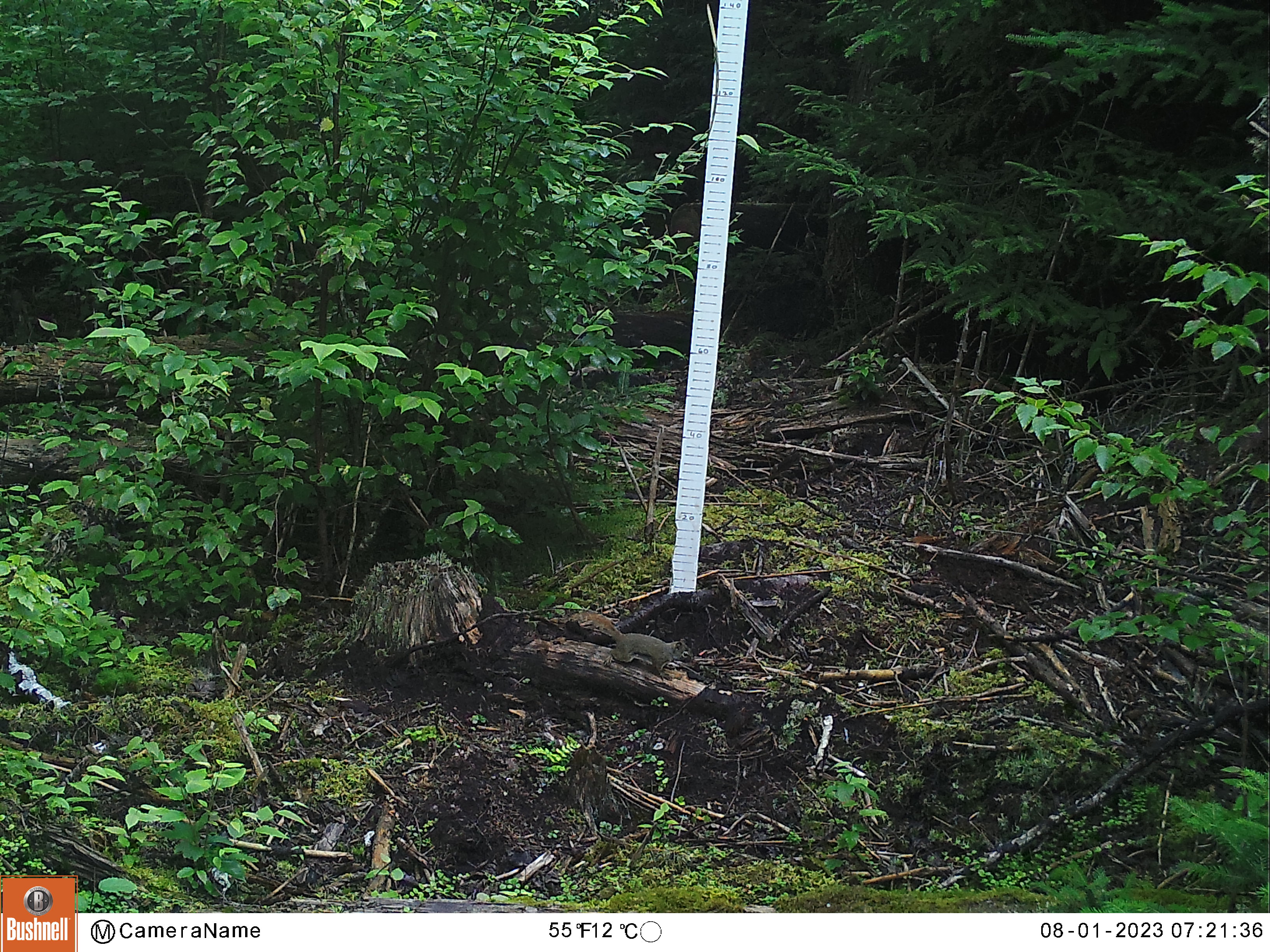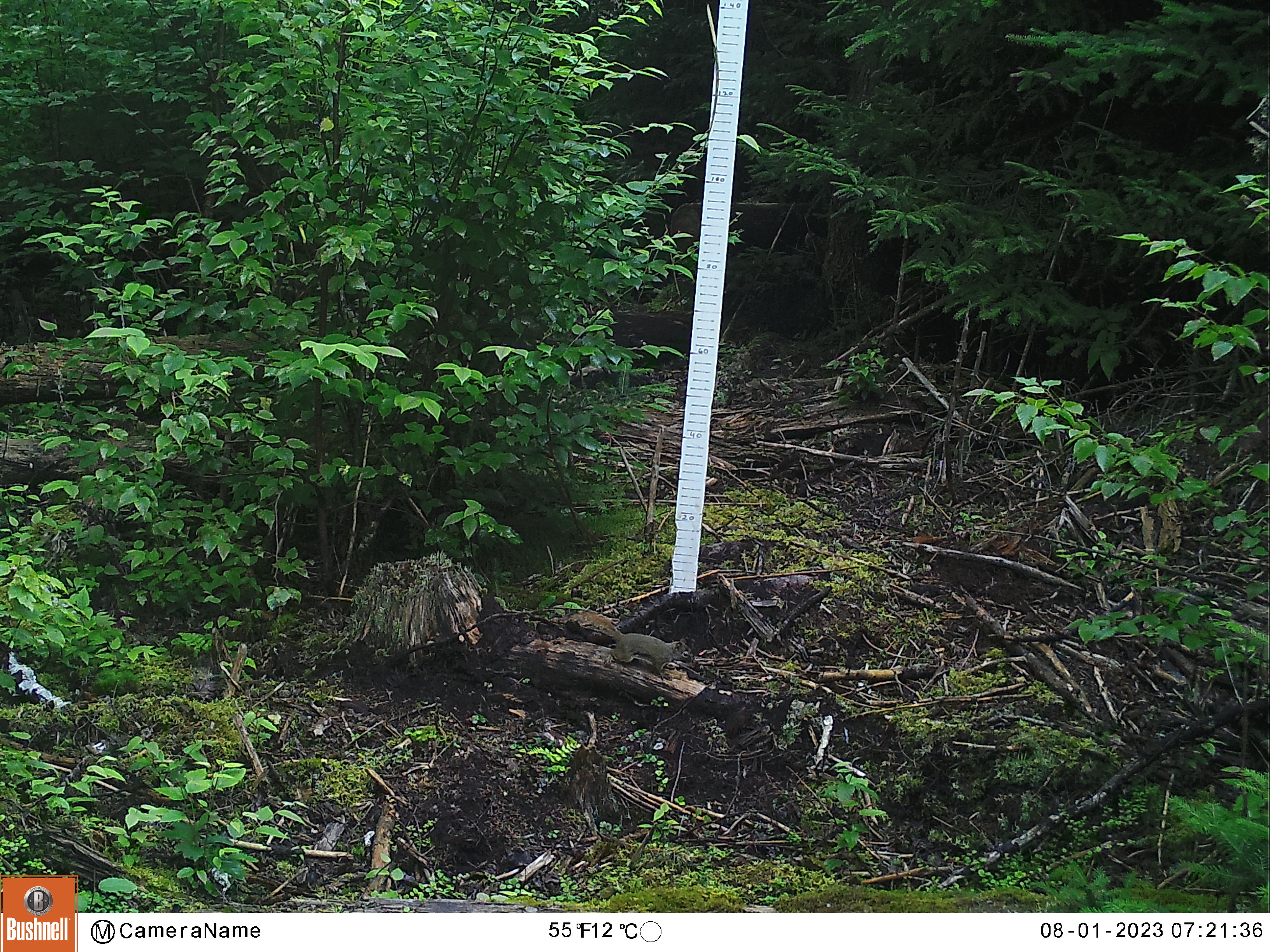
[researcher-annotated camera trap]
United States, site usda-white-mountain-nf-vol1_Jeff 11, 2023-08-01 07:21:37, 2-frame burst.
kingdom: Animalia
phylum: Chordata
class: Mammalia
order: Rodentia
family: Sciuridae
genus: Tamiasciurus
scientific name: Tamiasciurus hudsonicus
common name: red squirrel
Red squirrel (Tamiasciurus hudsonicus).